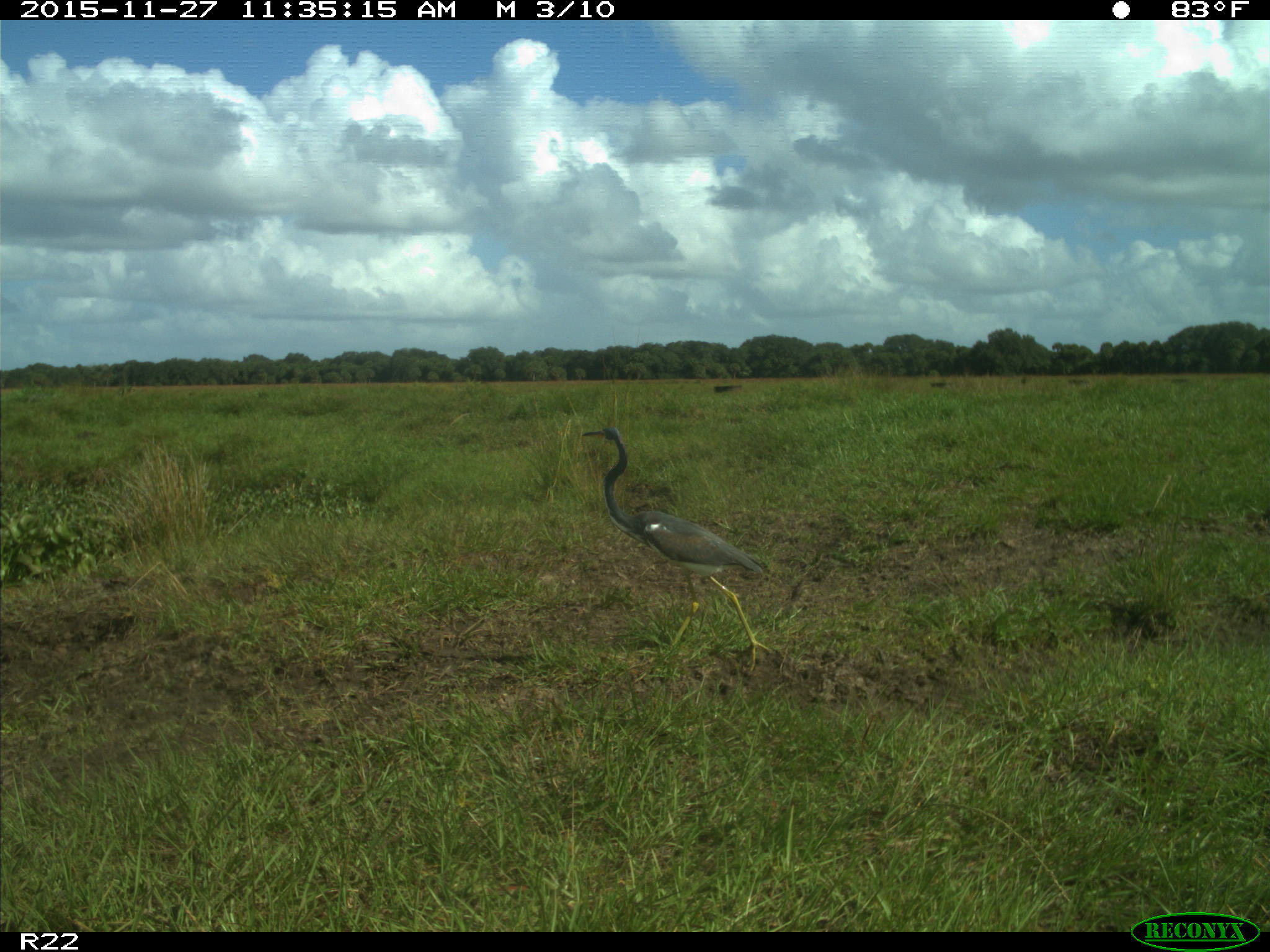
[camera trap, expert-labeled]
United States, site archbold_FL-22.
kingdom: Animalia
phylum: Chordata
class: Aves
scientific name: Aves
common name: birds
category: unidentified bird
Unidentified bird (birds) (Aves).